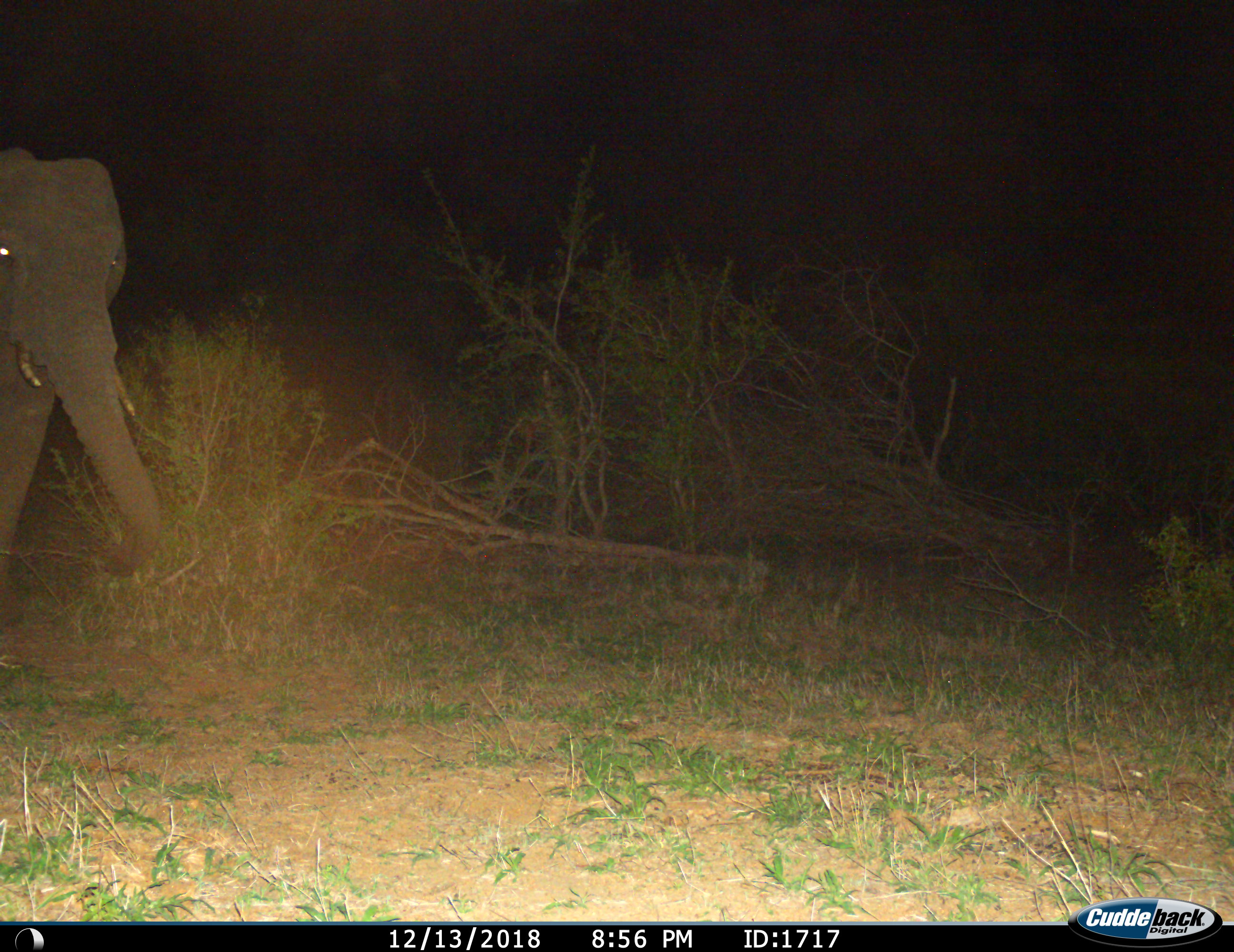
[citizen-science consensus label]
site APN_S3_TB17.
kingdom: Animalia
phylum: Chordata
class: Mammalia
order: Proboscidea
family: Elephantidae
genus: Loxodonta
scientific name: Loxodonta africana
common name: african bush elephant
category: elephant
Elephant (african bush elephant) (Loxodonta africana), count 1. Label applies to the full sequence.